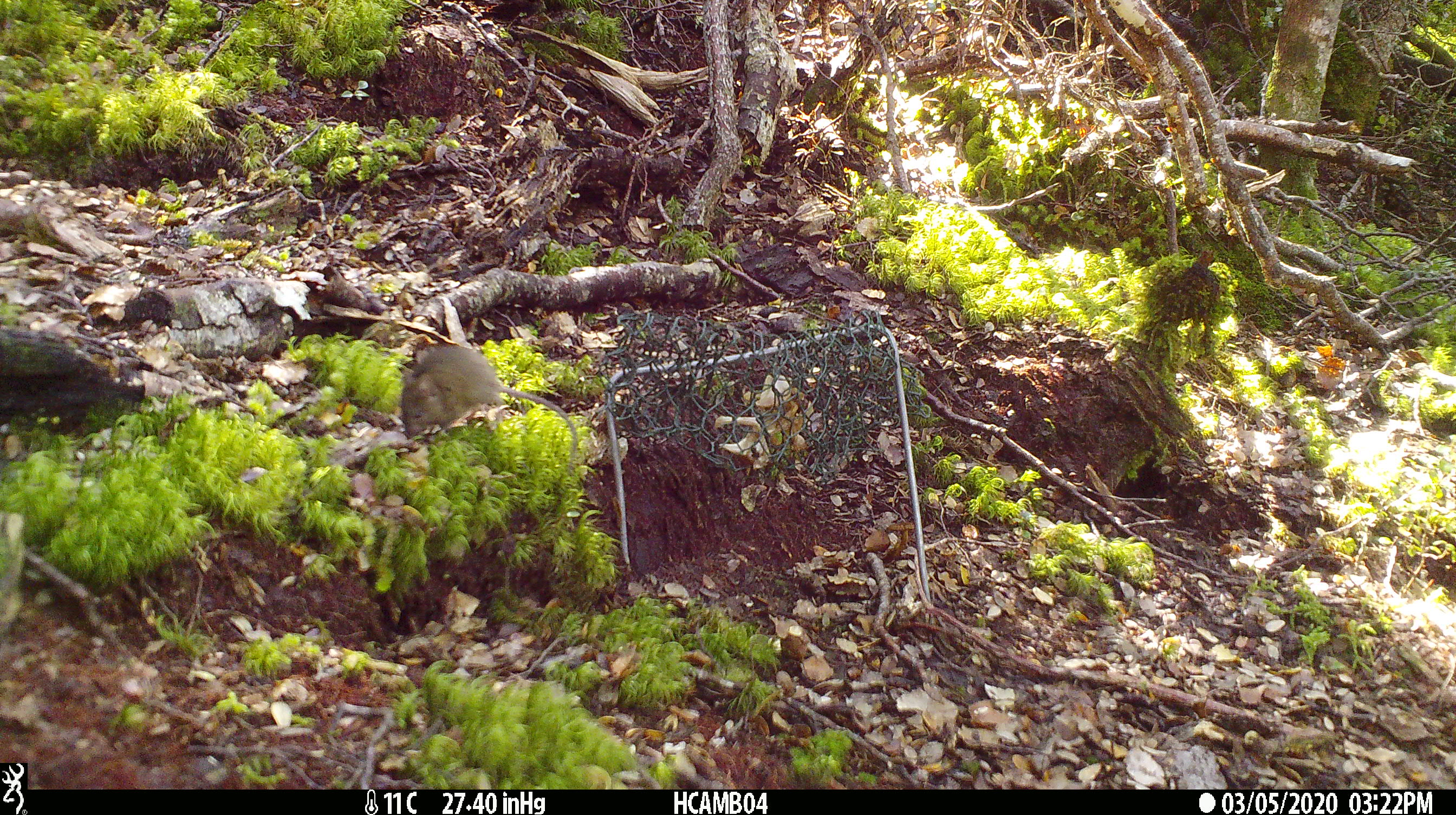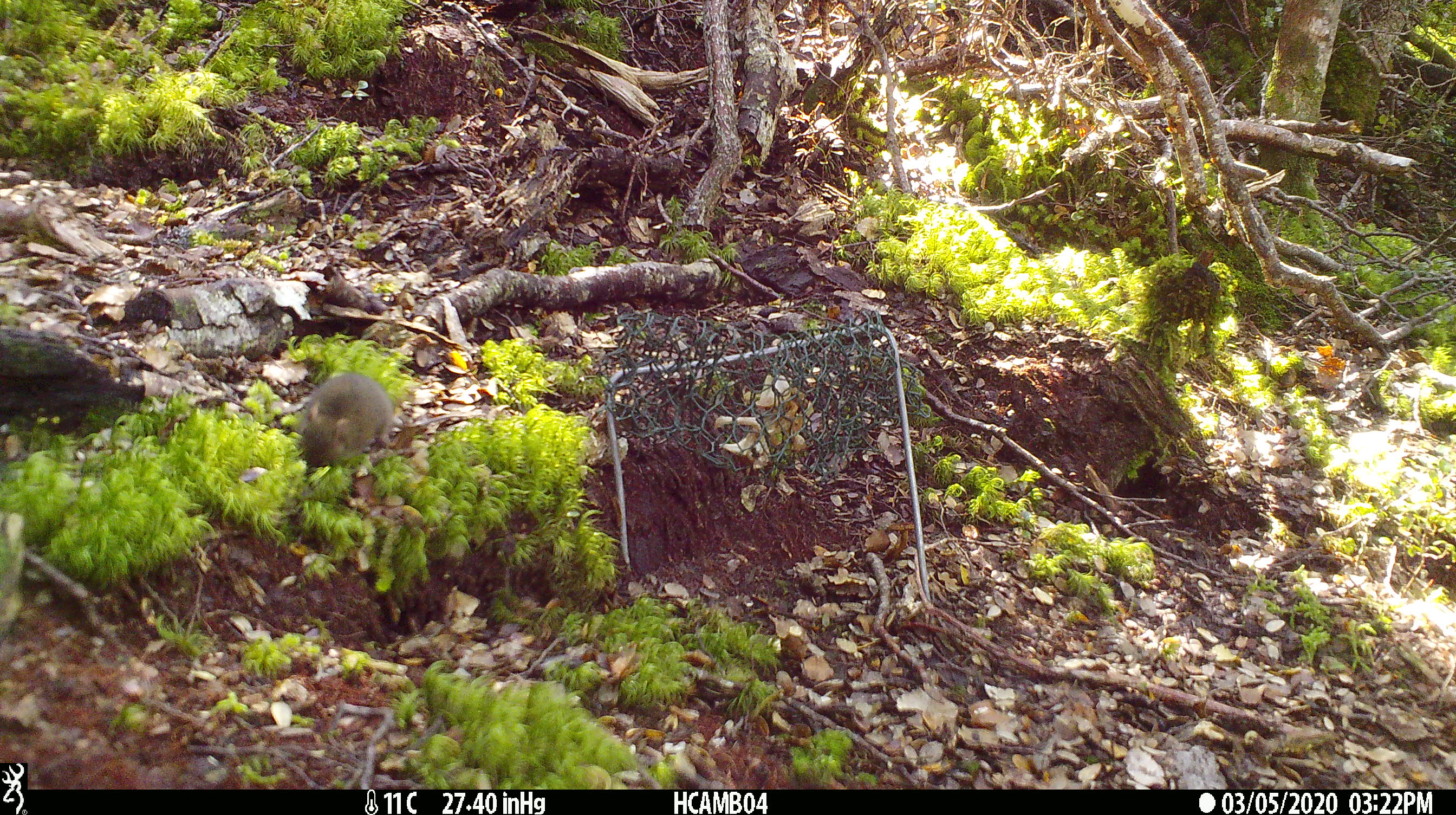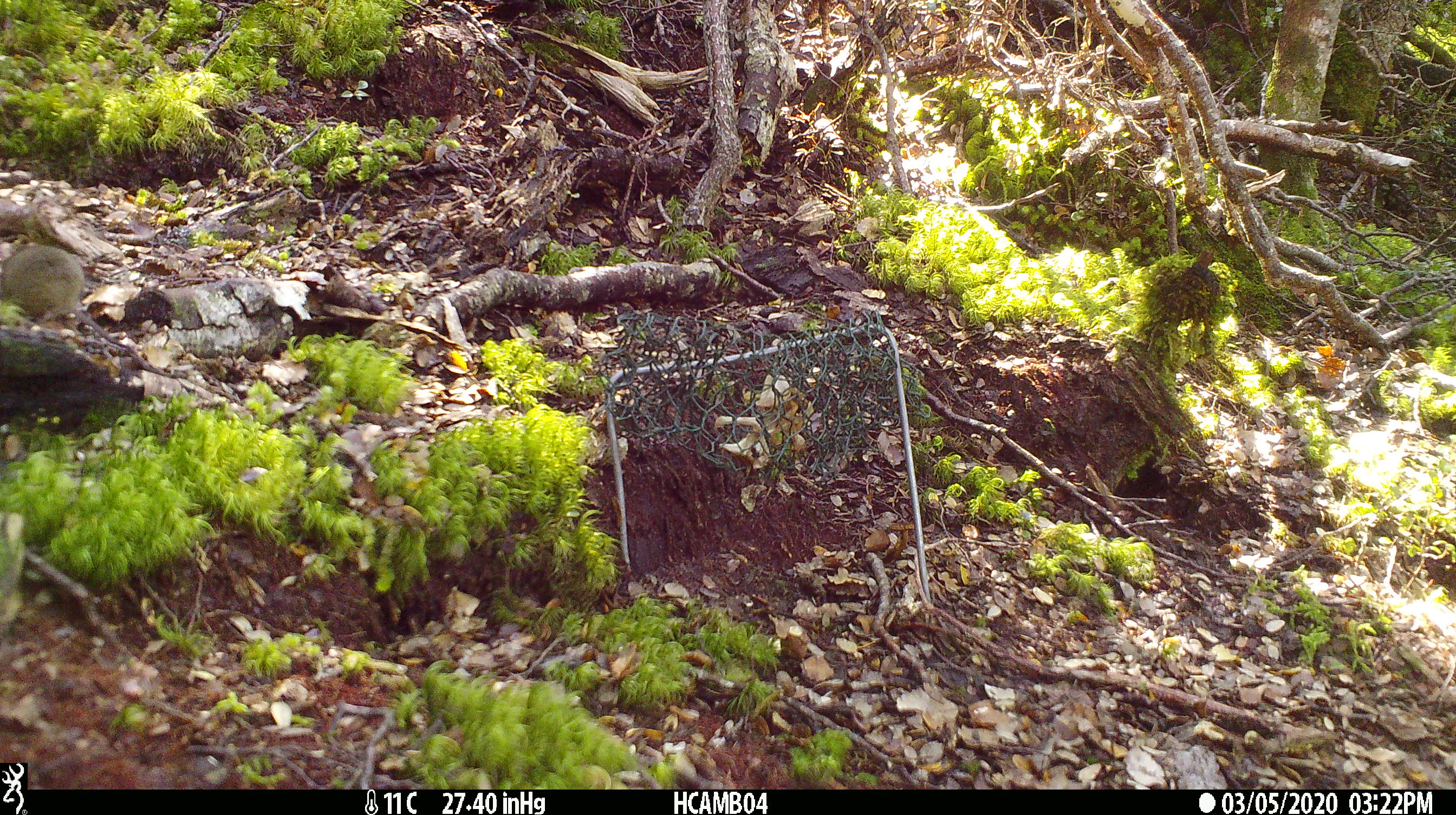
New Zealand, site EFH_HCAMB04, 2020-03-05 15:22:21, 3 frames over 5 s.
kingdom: Animalia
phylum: Chordata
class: Mammalia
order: Rodentia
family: Muridae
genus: Mus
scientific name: Mus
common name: mouse